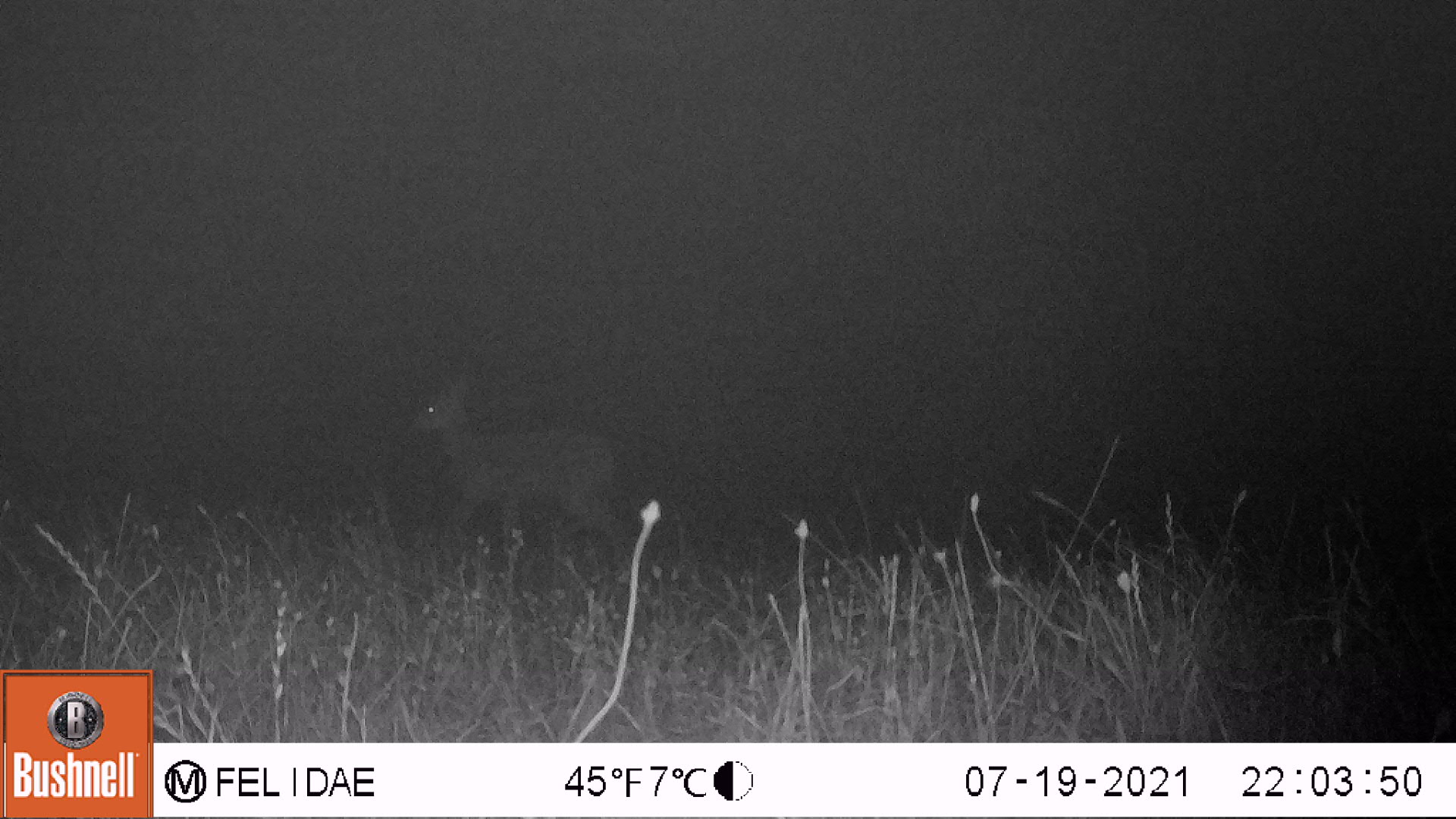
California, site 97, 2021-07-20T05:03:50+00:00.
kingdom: Animalia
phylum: Chordata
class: Mammalia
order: Artiodactyla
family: Cervidae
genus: Odocoileus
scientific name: Odocoileus hemionus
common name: mule deer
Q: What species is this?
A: Mule deer (Odocoileus hemionus).